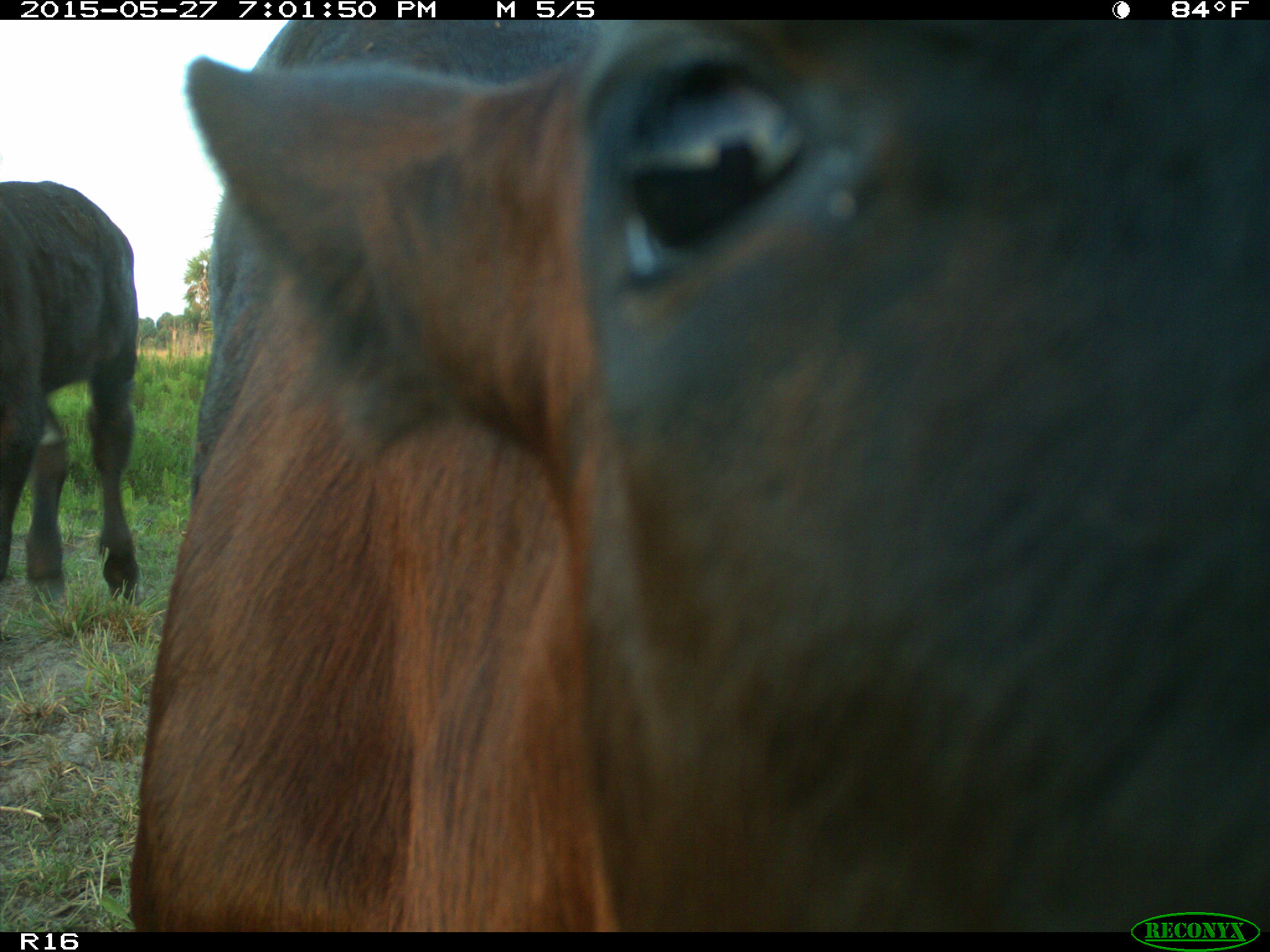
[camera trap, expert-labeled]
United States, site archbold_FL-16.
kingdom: Animalia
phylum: Chordata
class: Mammalia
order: Artiodactyla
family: Bovidae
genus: Bos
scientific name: Bos taurus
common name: domestic cow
Bos taurus (domestic cow).